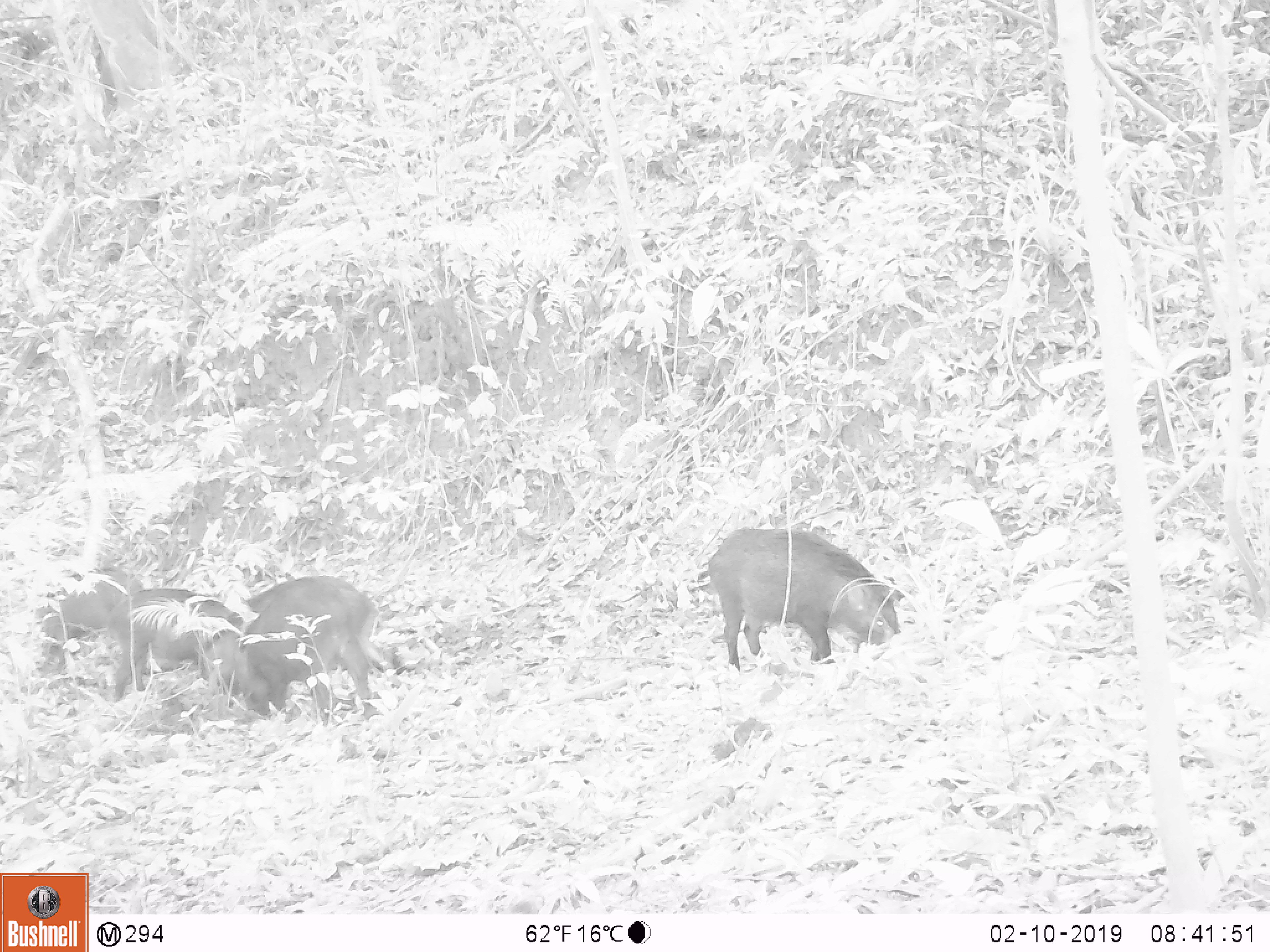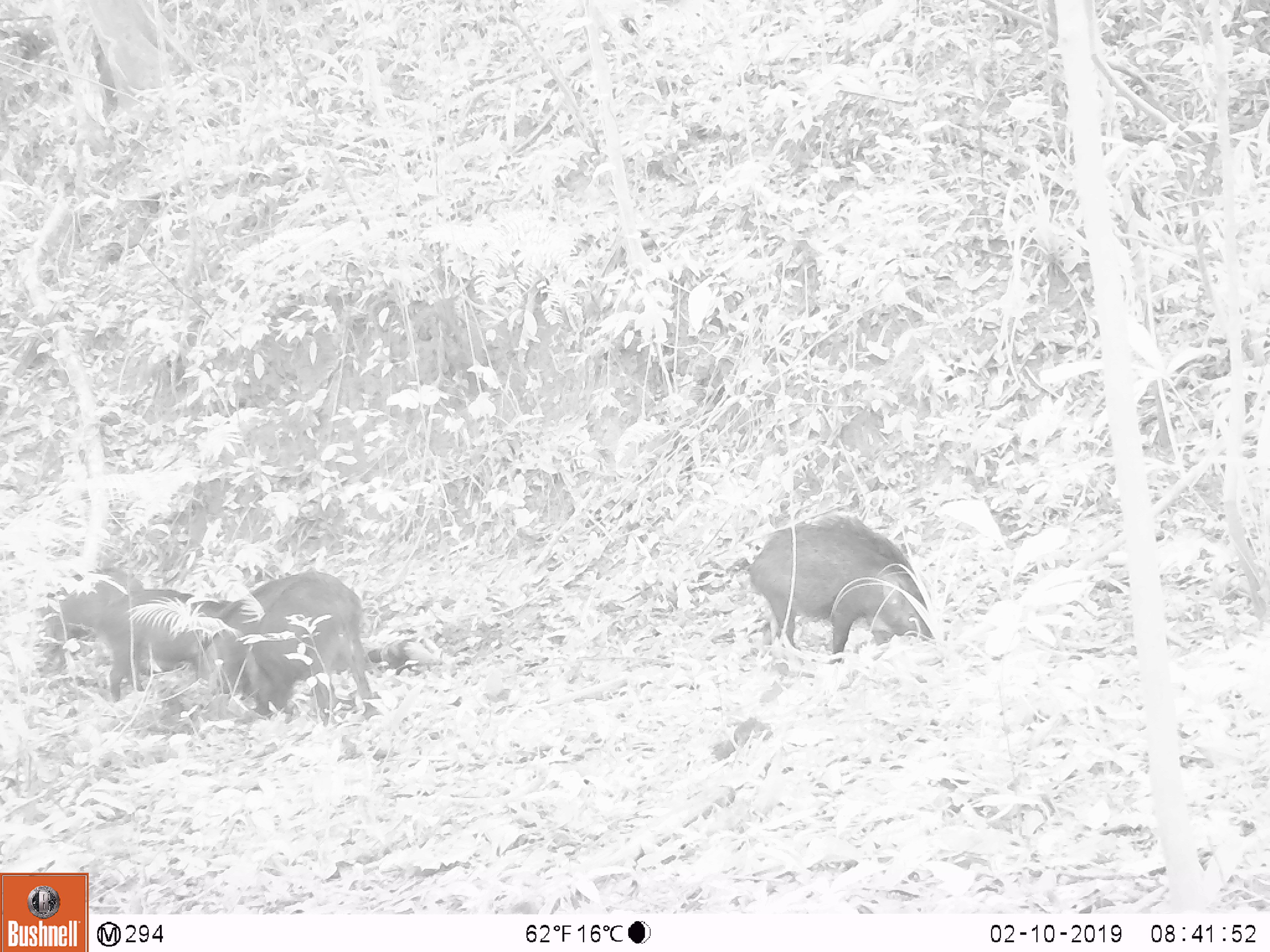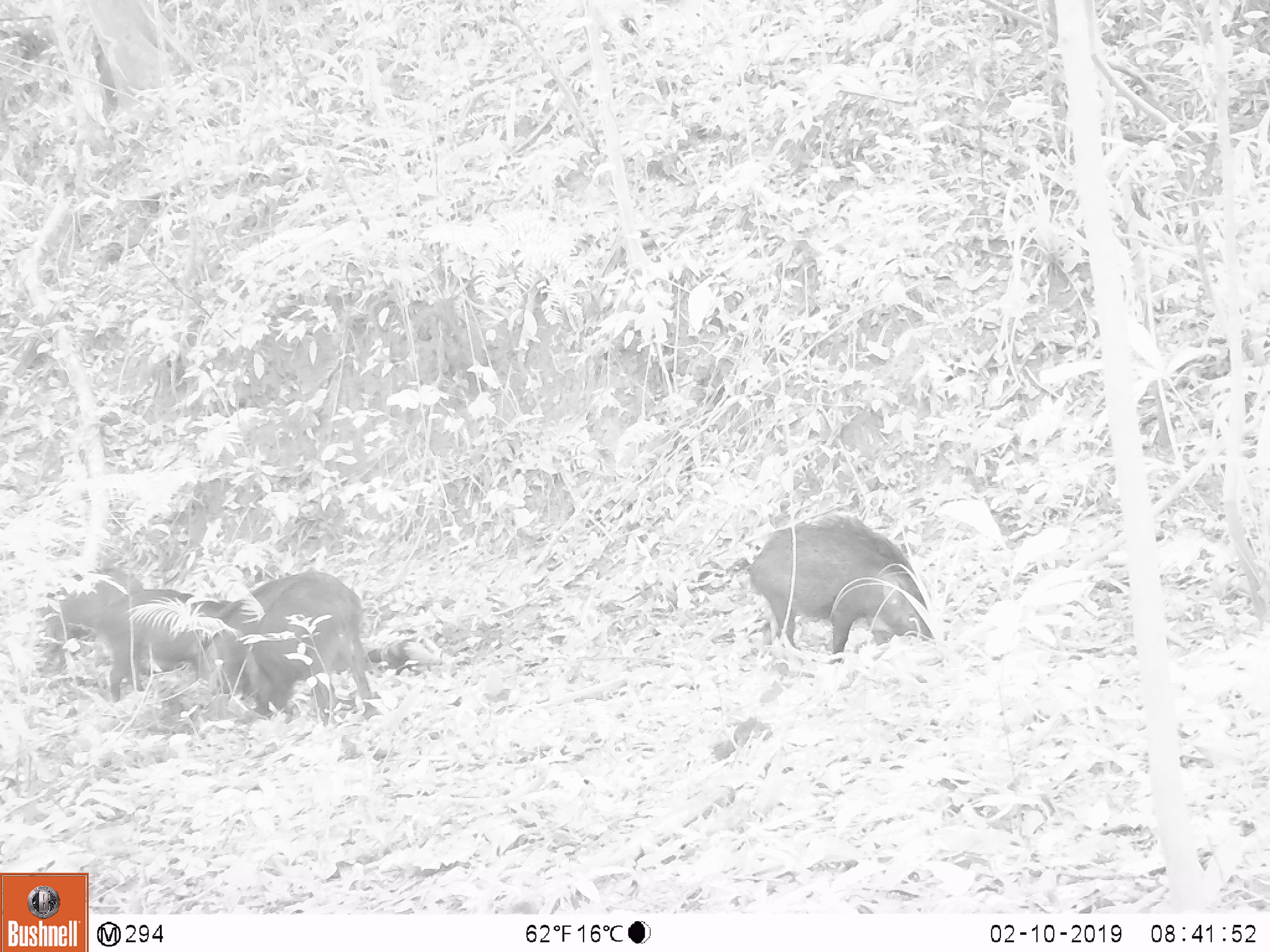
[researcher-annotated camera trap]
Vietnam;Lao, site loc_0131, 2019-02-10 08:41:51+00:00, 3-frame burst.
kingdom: Animalia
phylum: Chordata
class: Mammalia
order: Artiodactyla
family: Suidae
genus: Sus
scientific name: Sus scrofa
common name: eurasian wild pig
Eurasian wild pig (Sus scrofa). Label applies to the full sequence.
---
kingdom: Animalia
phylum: Chordata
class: Aves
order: Galliformes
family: Phasianidae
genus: Gallus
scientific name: Gallus gallus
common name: red junglefowl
Red junglefowl (Gallus gallus). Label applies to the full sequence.